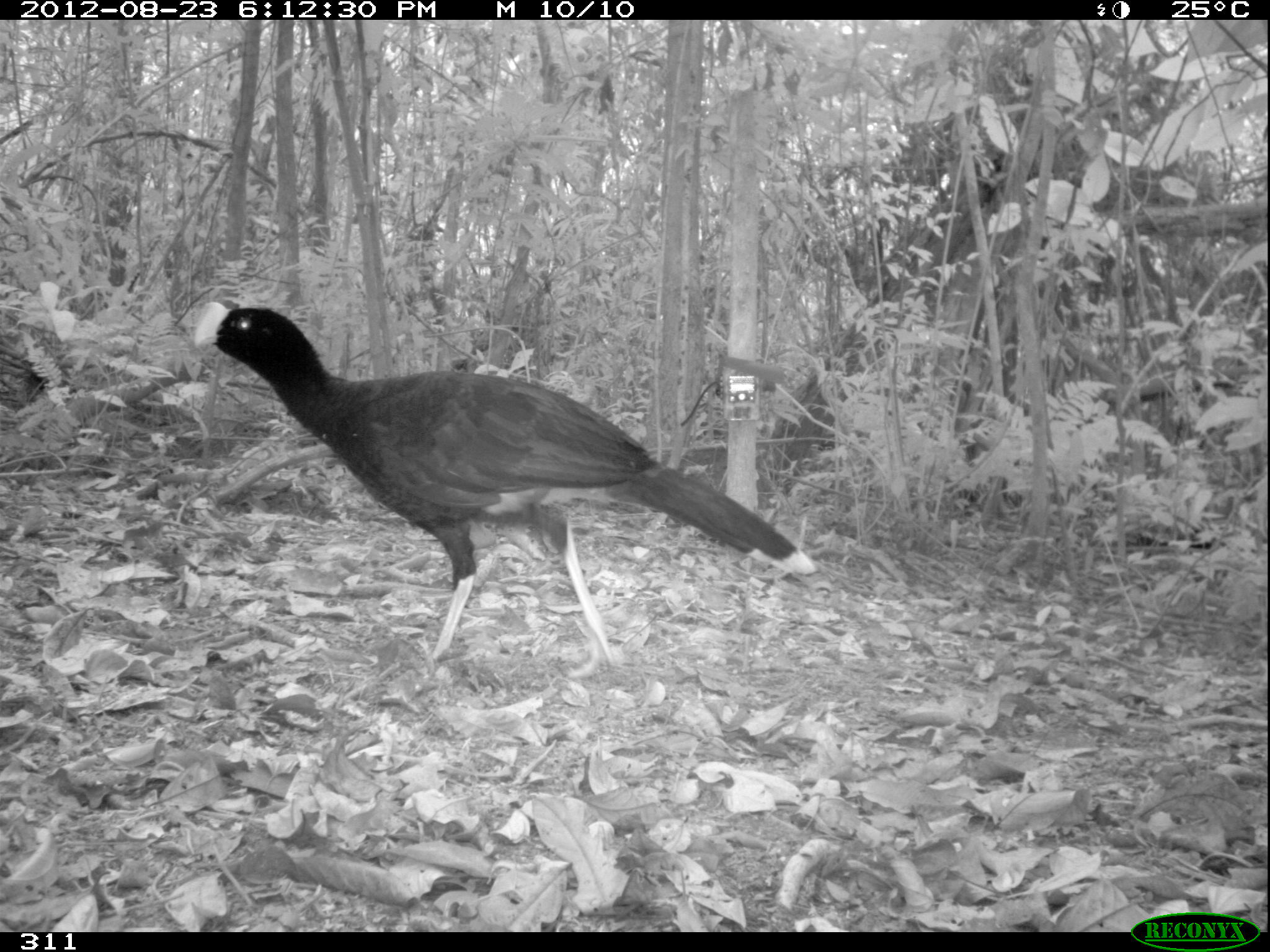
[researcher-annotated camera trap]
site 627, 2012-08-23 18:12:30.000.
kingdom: Animalia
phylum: Chordata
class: Aves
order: Galliformes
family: Cracidae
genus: Mitu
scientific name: Mitu tuberosum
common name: razor-billed curassow